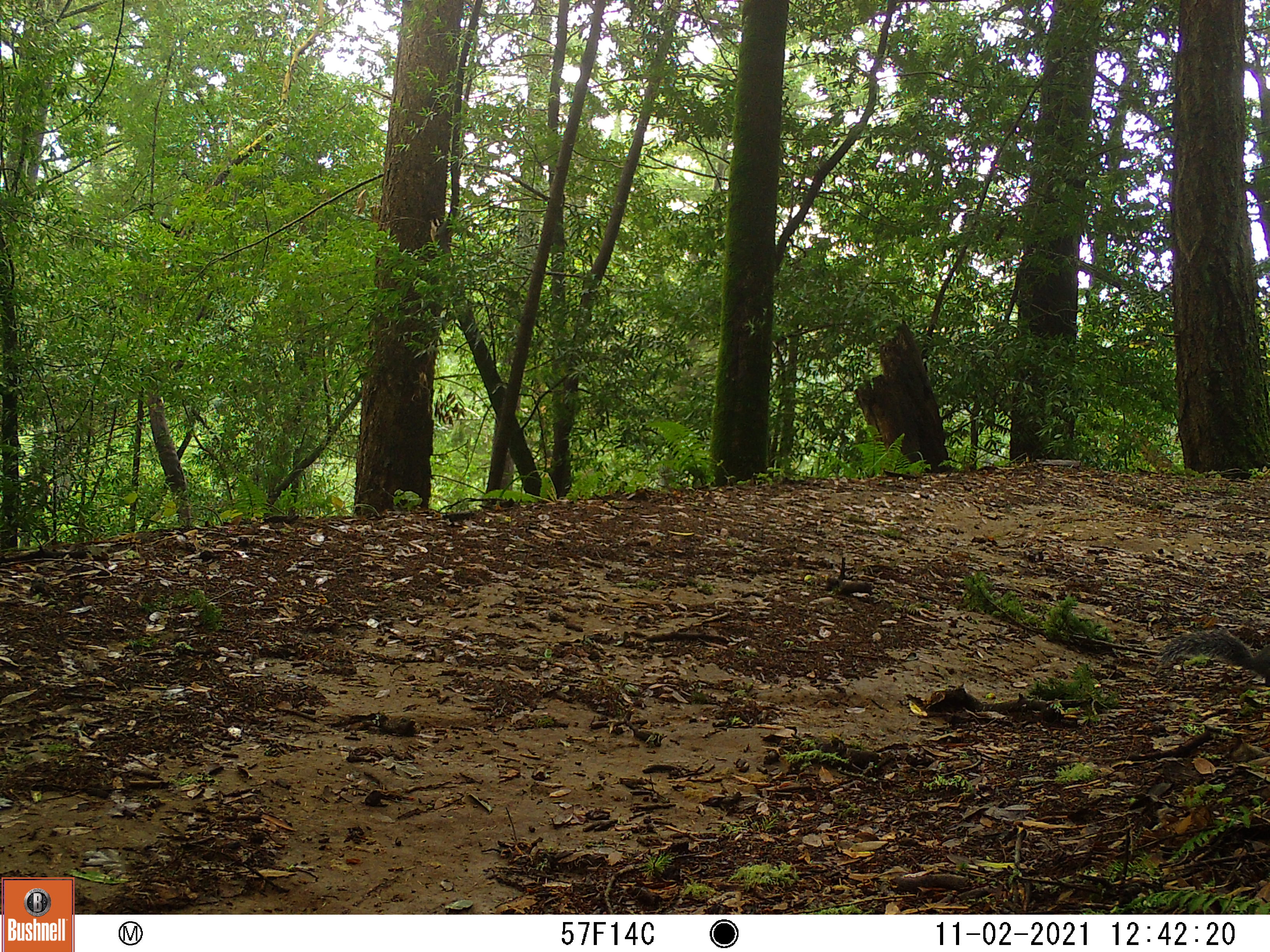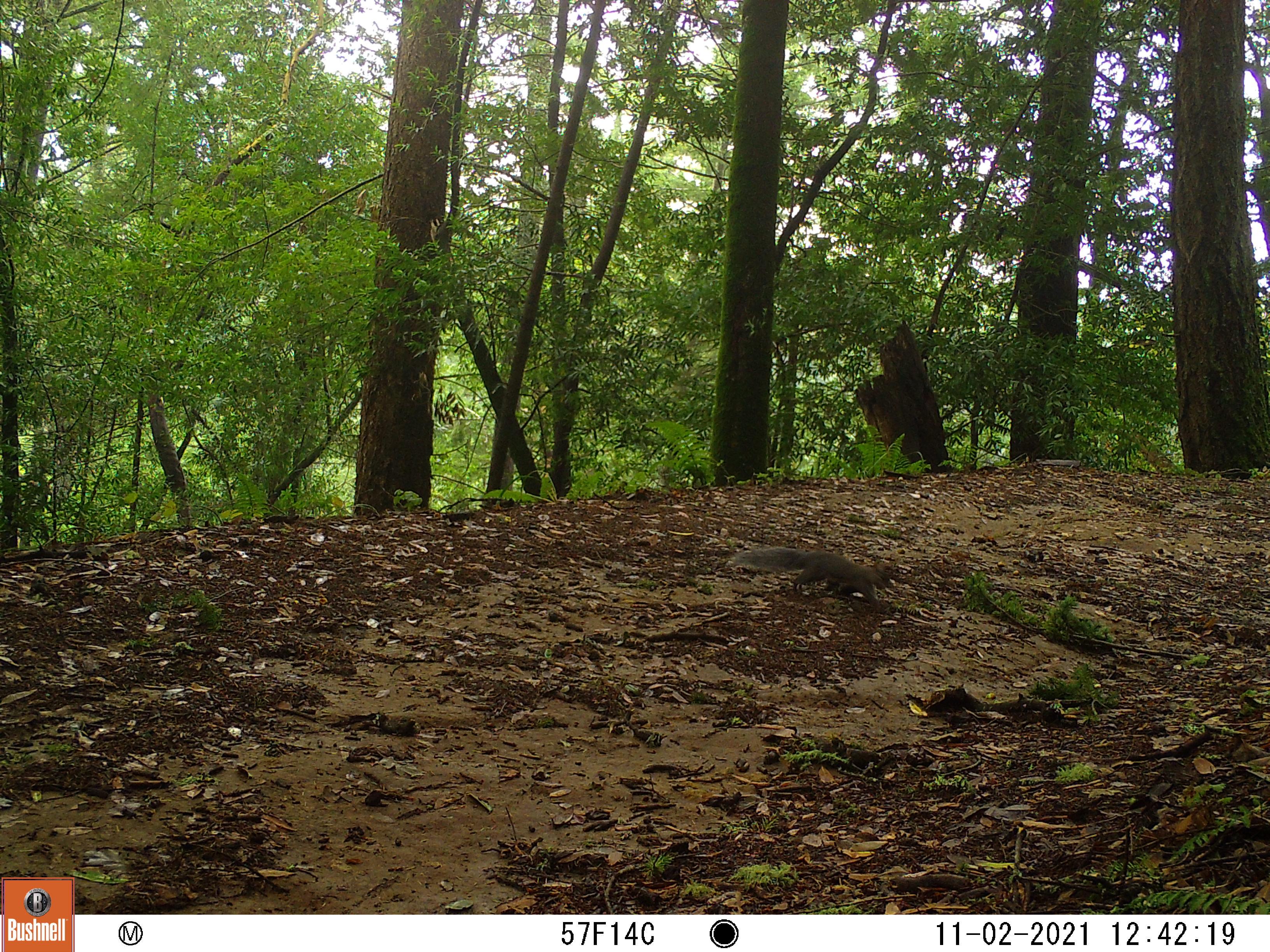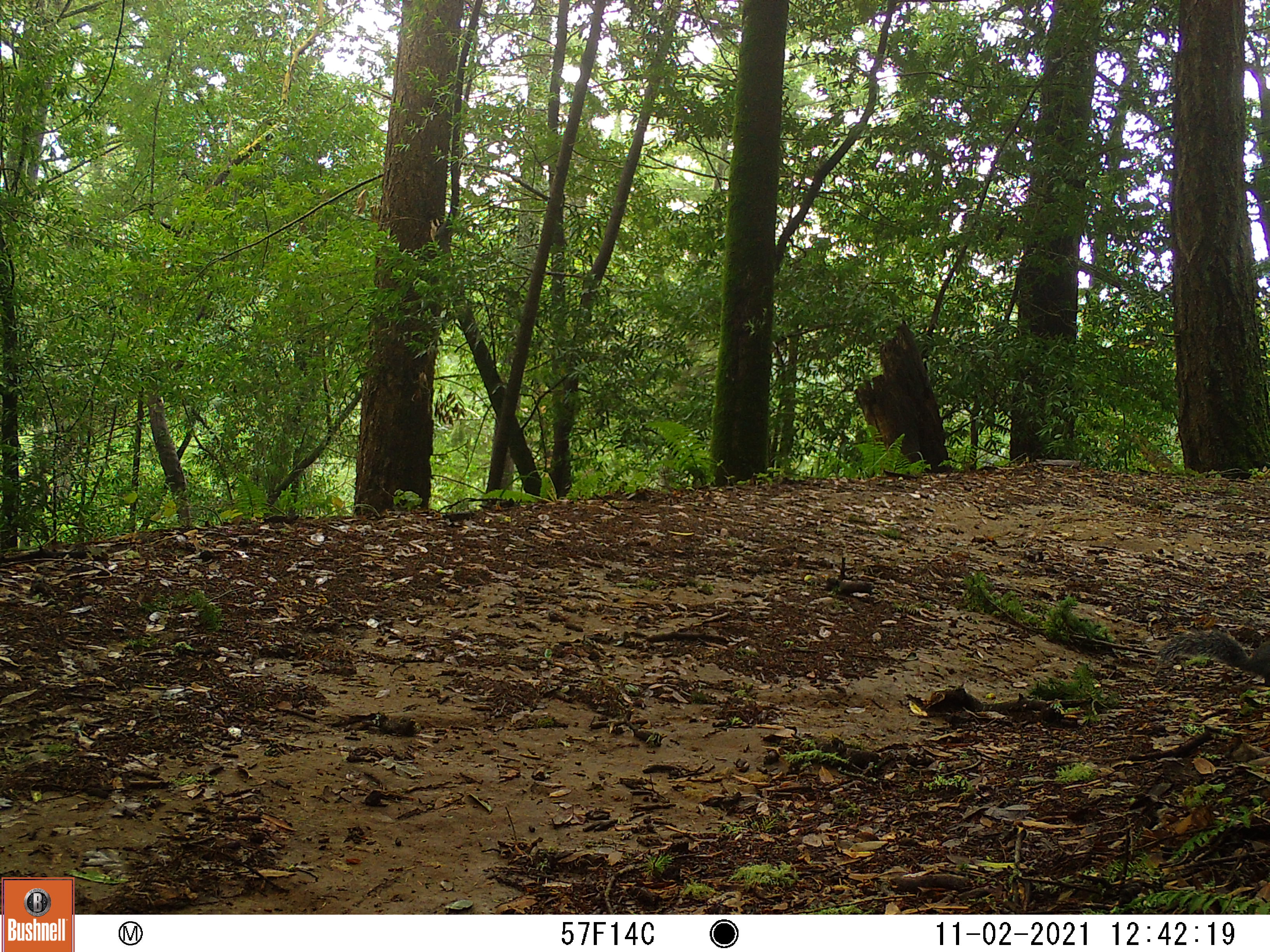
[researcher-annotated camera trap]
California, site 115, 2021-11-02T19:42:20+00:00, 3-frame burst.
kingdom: Animalia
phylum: Chordata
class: Mammalia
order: Rodentia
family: Sciuridae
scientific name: Sciuridae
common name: squirrel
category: unknown squirrel